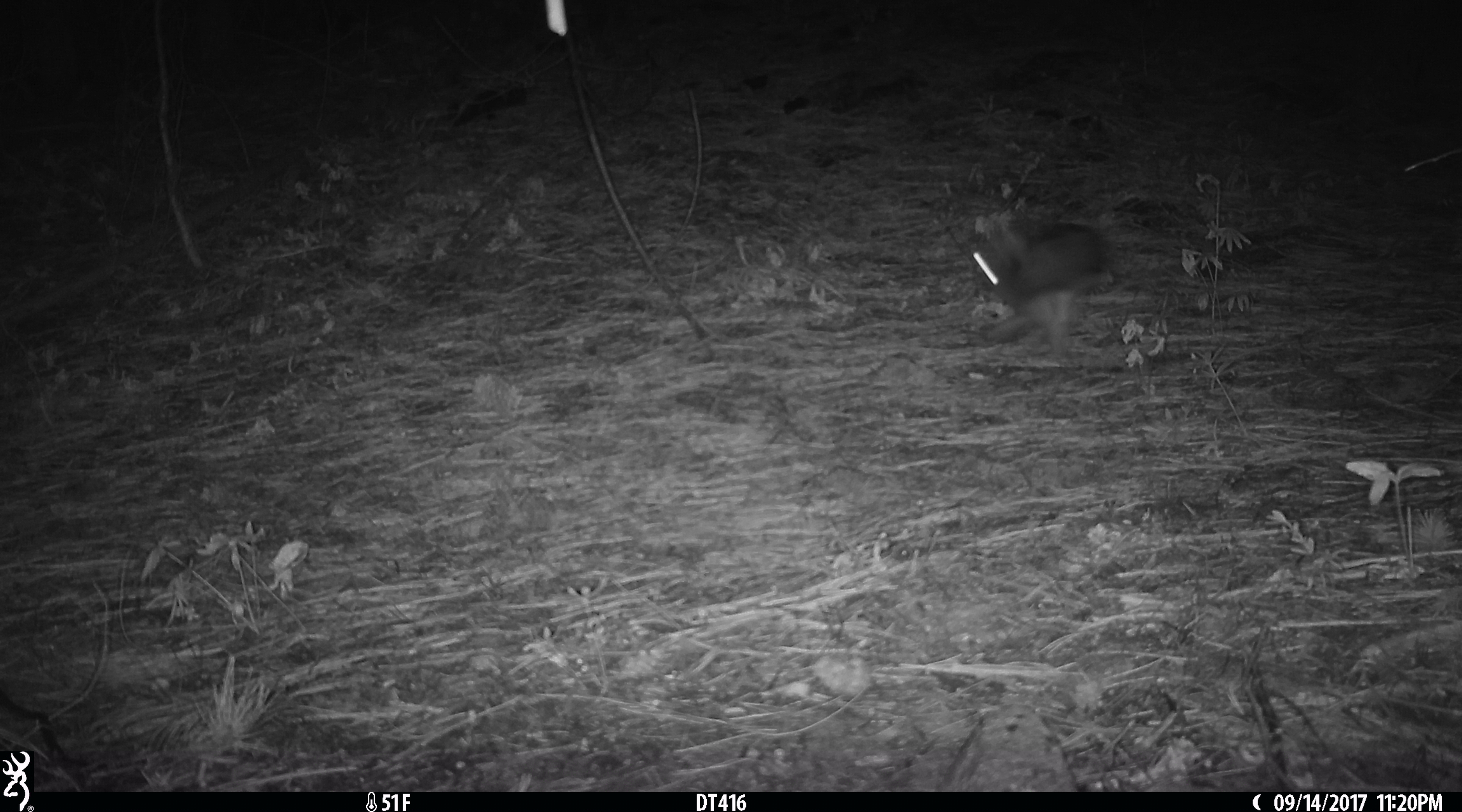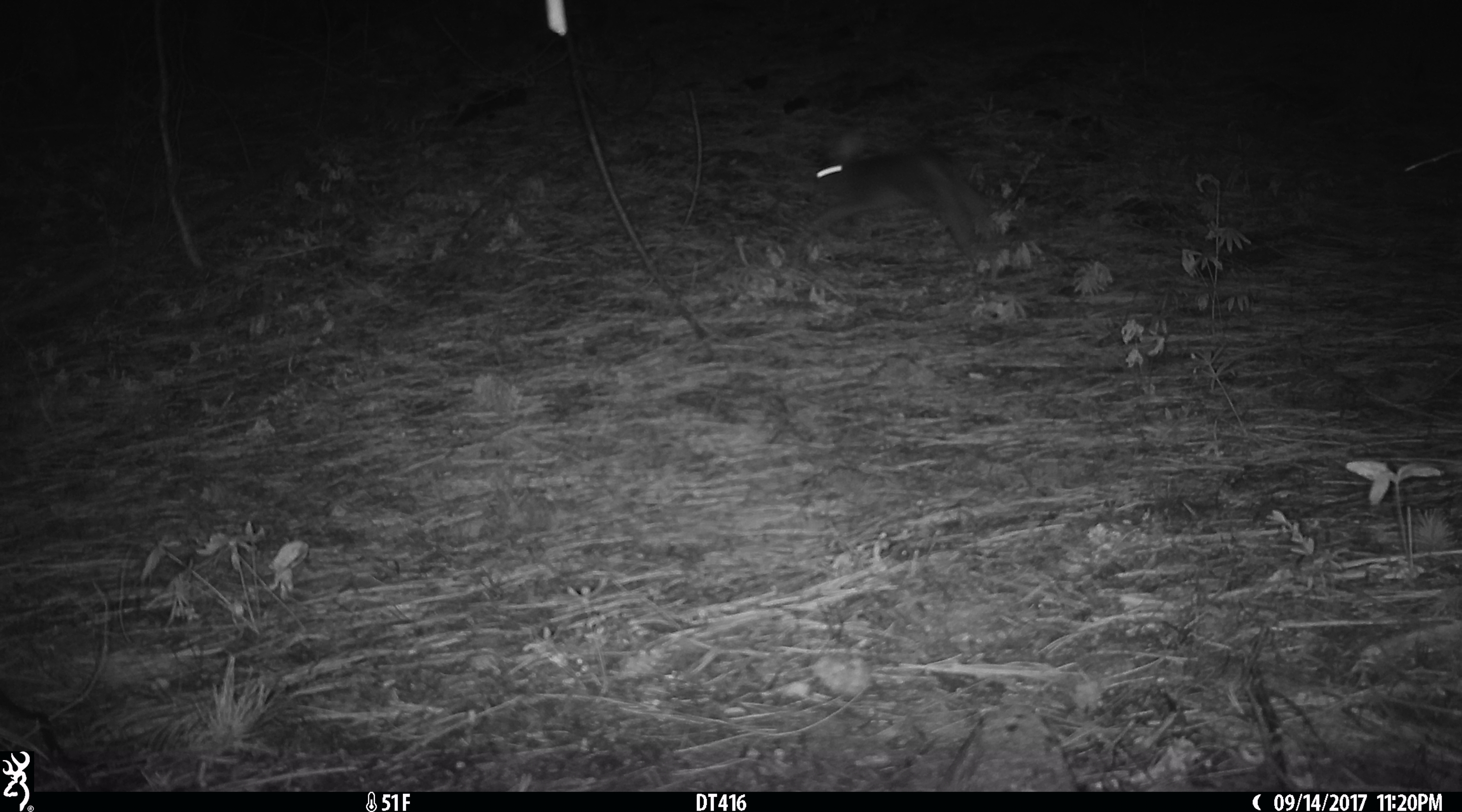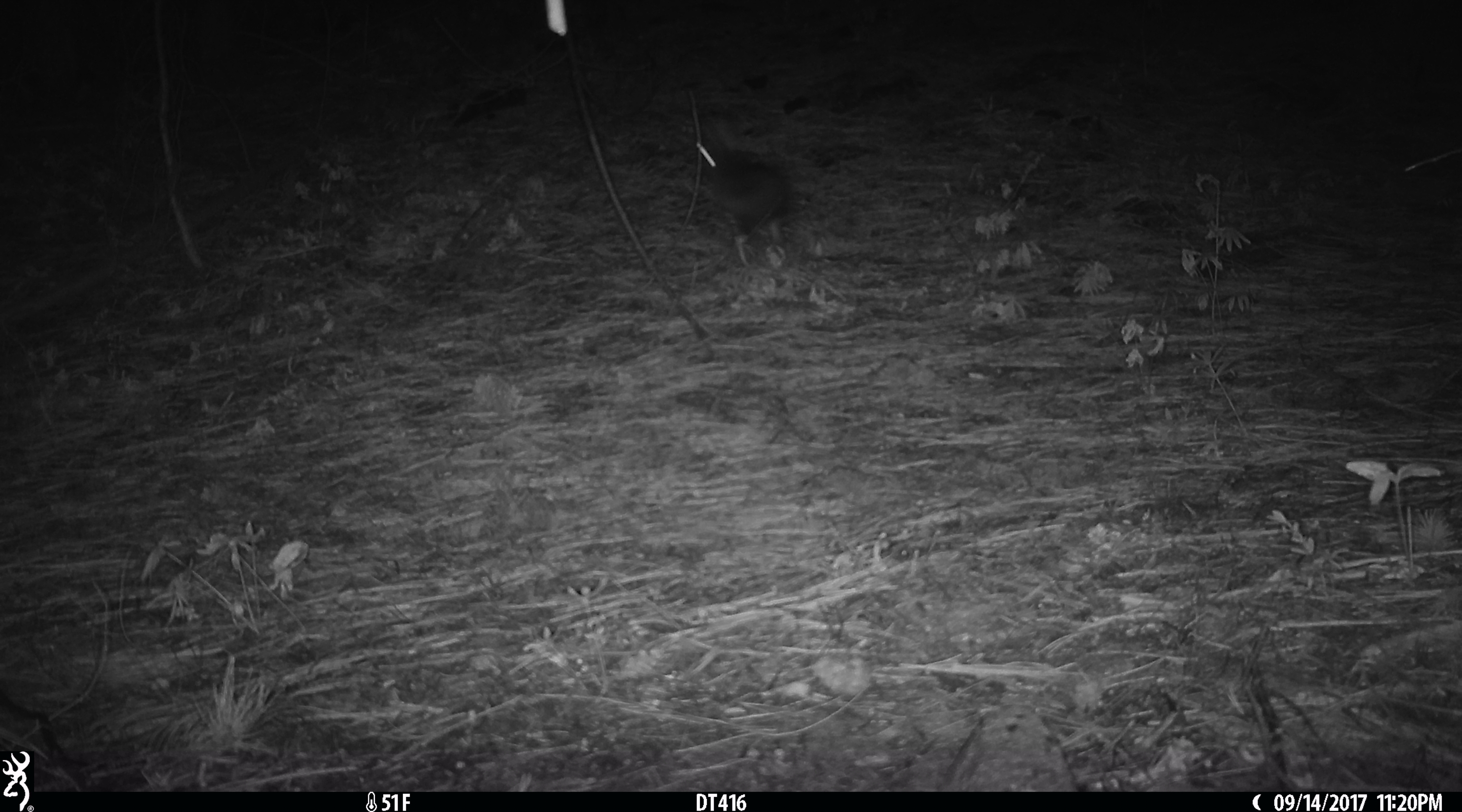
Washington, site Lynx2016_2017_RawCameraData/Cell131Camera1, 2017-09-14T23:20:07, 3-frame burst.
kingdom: Animalia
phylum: Chordata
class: Mammalia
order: Lagomorpha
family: Leporidae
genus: Lepus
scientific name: Lepus americanus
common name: snowshoe hare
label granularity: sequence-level